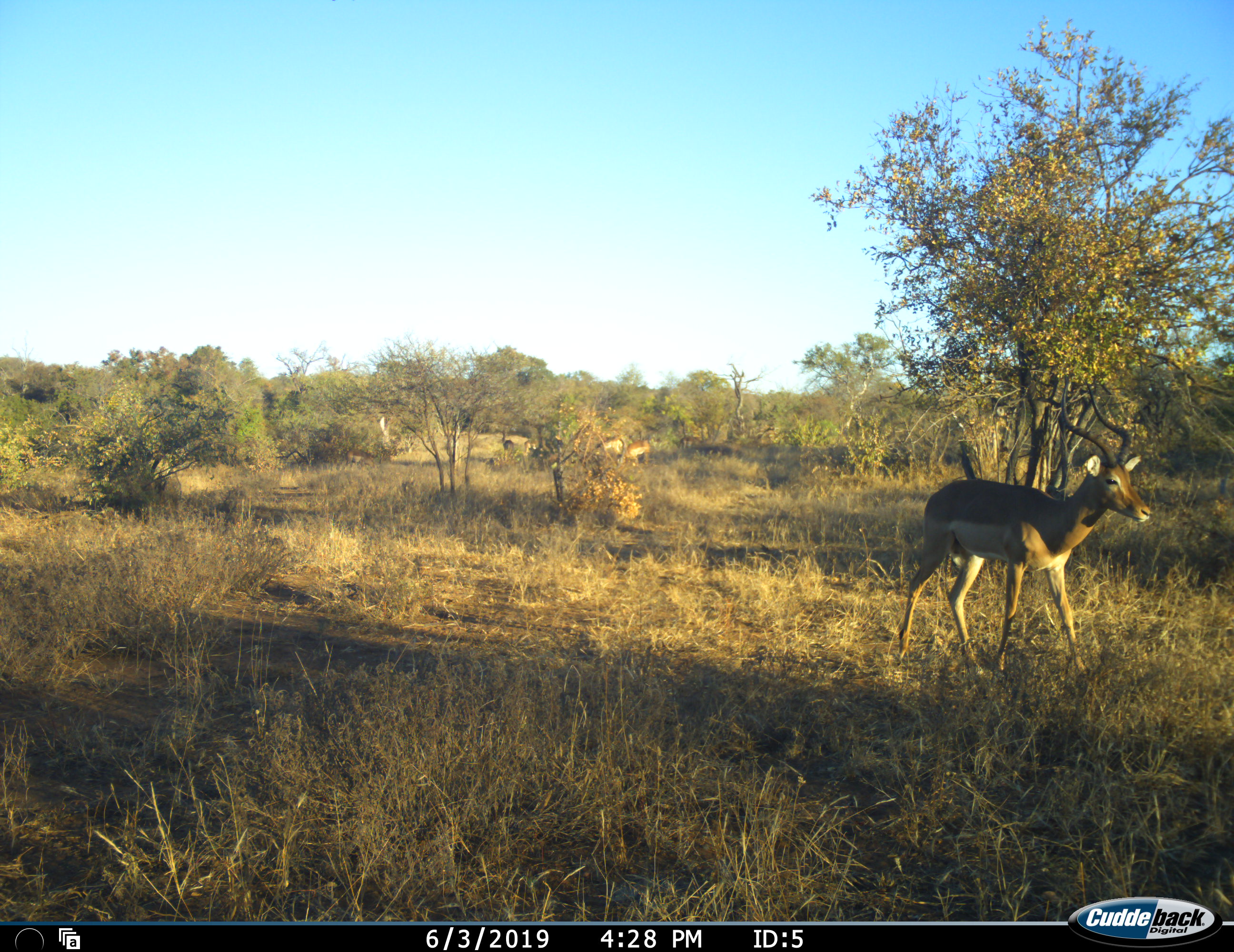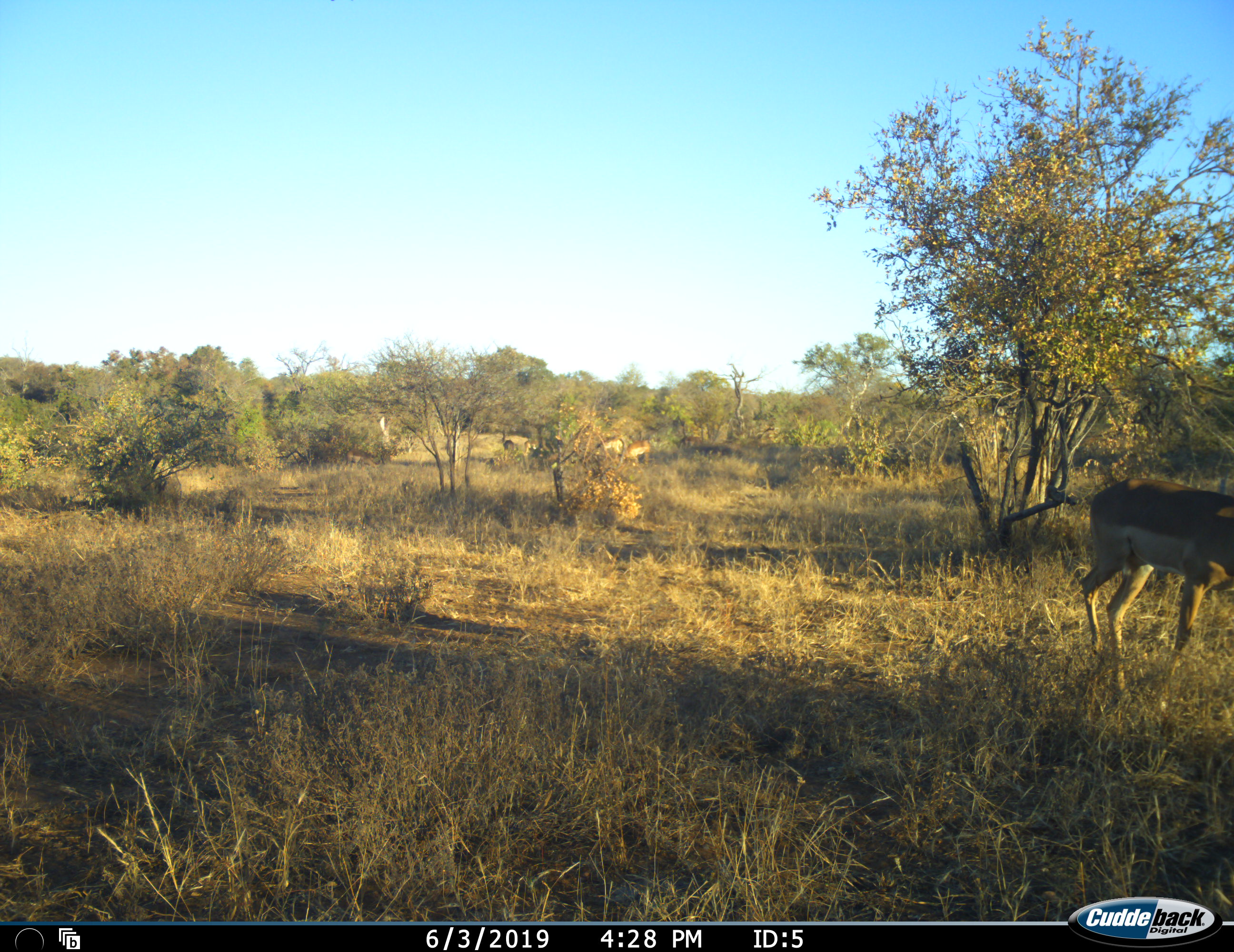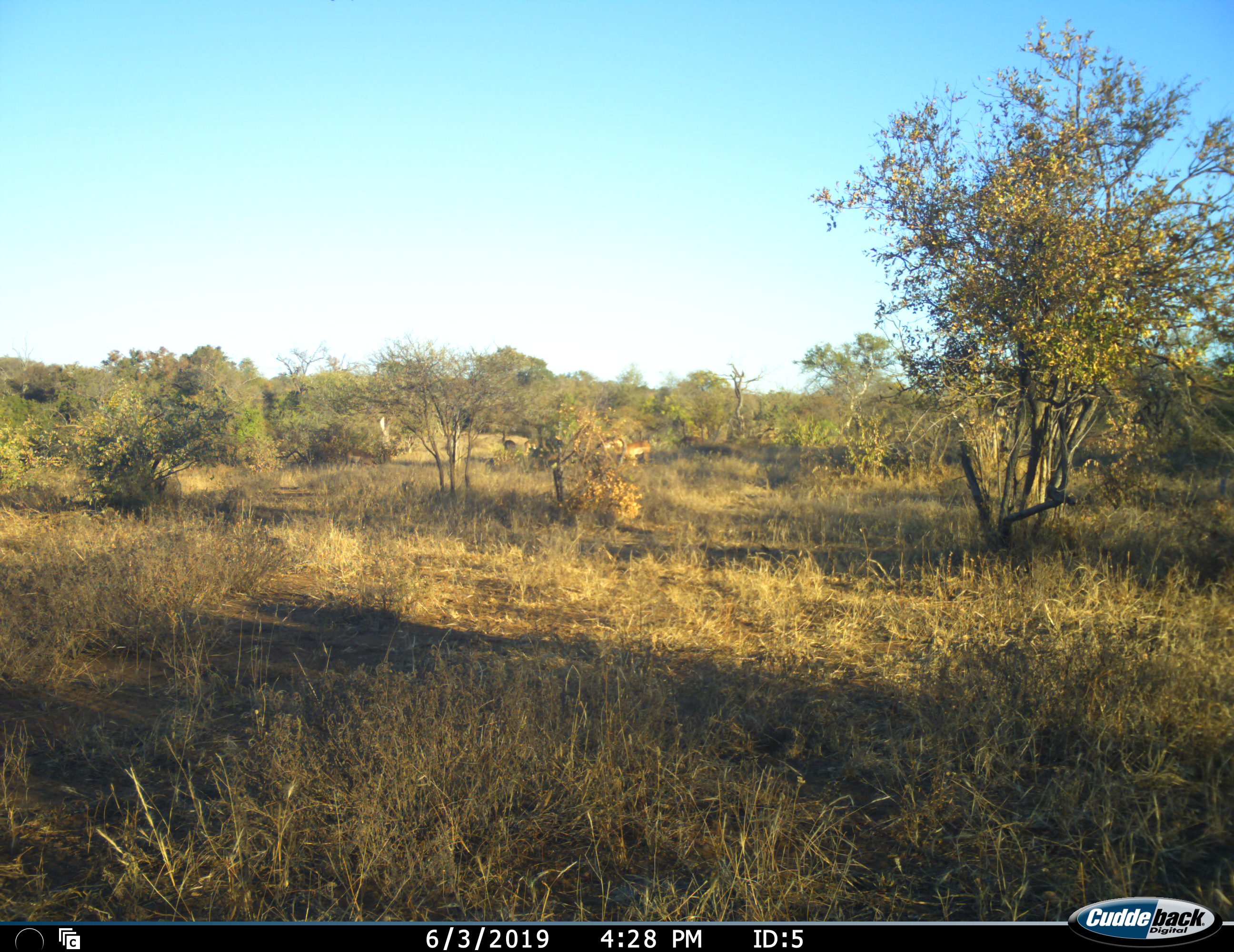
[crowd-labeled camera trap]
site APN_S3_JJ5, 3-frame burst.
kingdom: Animalia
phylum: Chordata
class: Mammalia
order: Artiodactyla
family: Bovidae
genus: Aepyceros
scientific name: Aepyceros melampus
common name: impala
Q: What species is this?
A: Impala (Aepyceros melampus).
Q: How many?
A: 1.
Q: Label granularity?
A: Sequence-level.